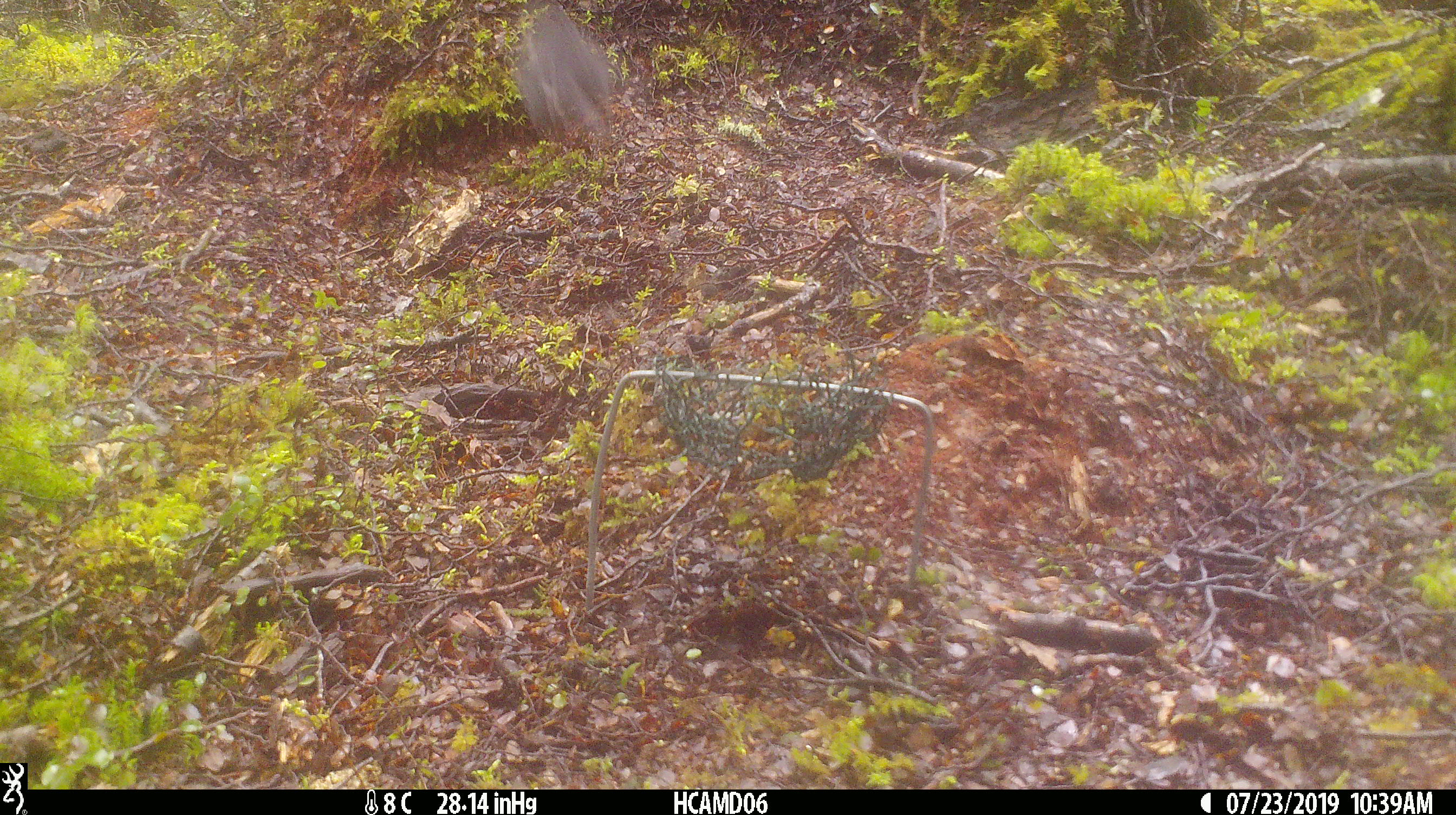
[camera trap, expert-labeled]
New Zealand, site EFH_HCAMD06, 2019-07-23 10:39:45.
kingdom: Animalia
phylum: Chordata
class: Aves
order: Passeriformes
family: Petroicidae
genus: Petroica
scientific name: Petroica australis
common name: new zealand robin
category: robin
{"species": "robin (new zealand robin) (Petroica australis)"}